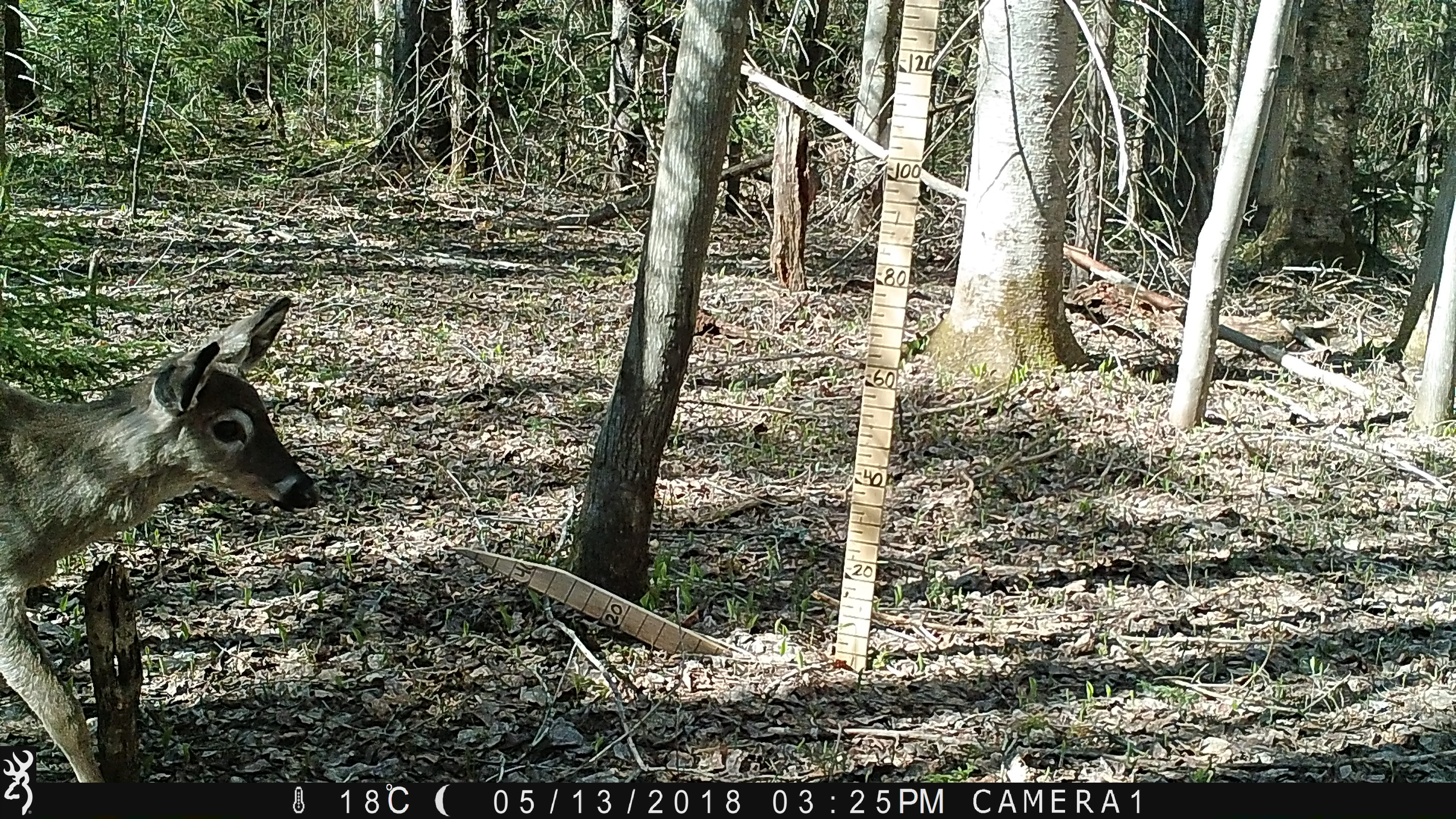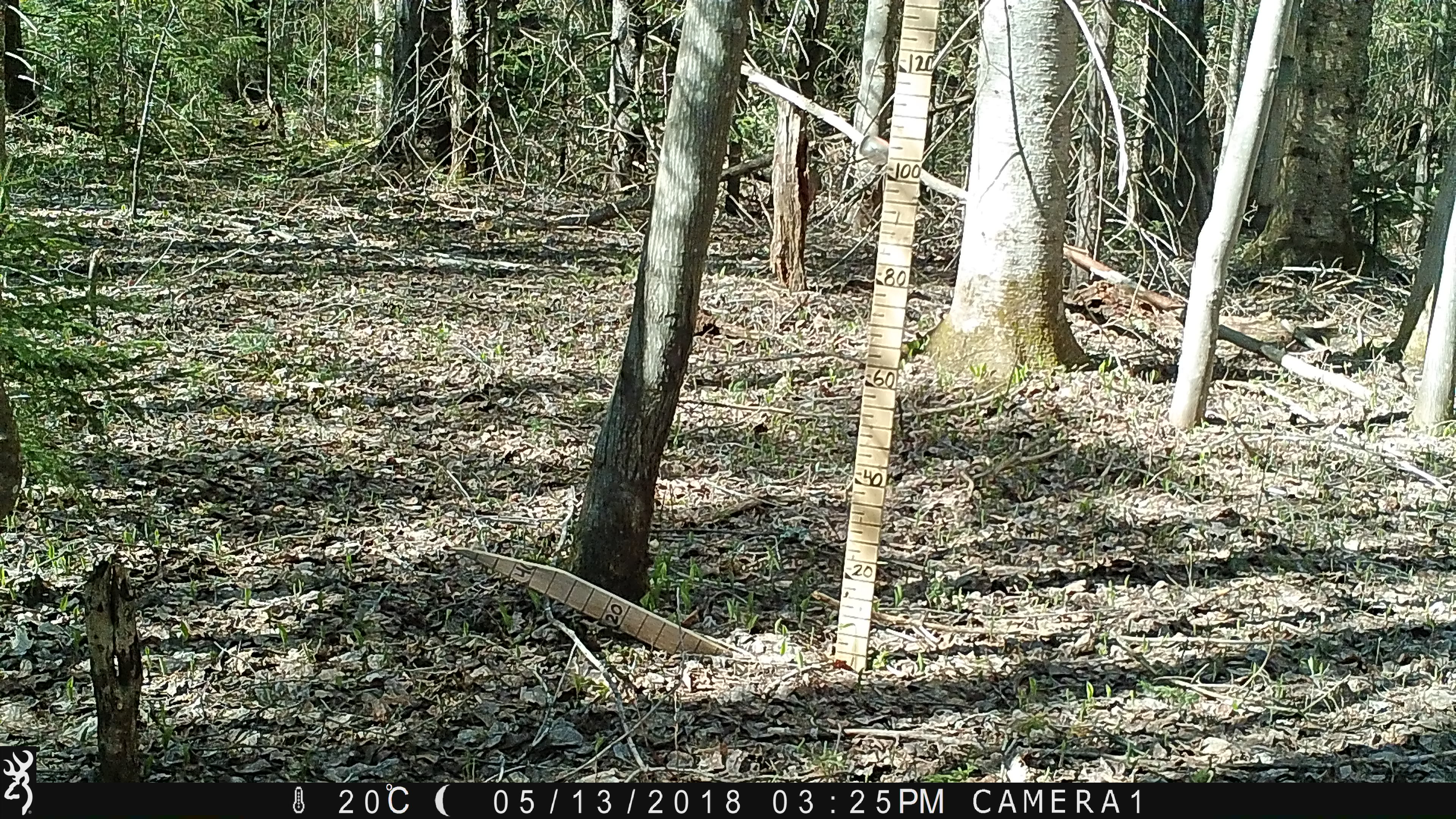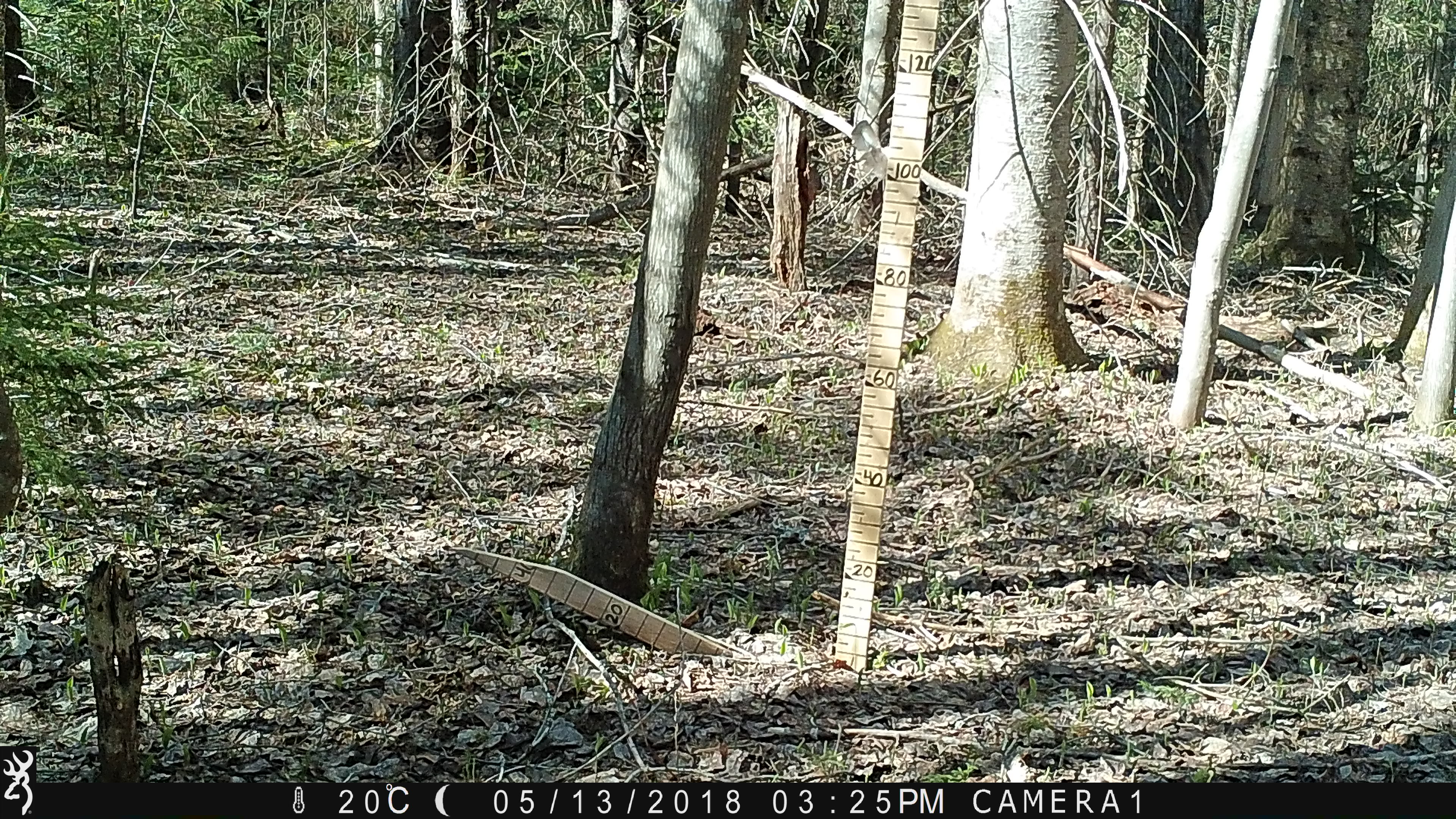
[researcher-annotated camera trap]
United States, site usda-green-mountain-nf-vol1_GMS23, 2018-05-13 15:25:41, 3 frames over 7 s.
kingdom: Animalia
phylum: Chordata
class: Mammalia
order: Artiodactyla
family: Cervidae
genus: Odocoileus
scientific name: Odocoileus virginianus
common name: white-tailed deer